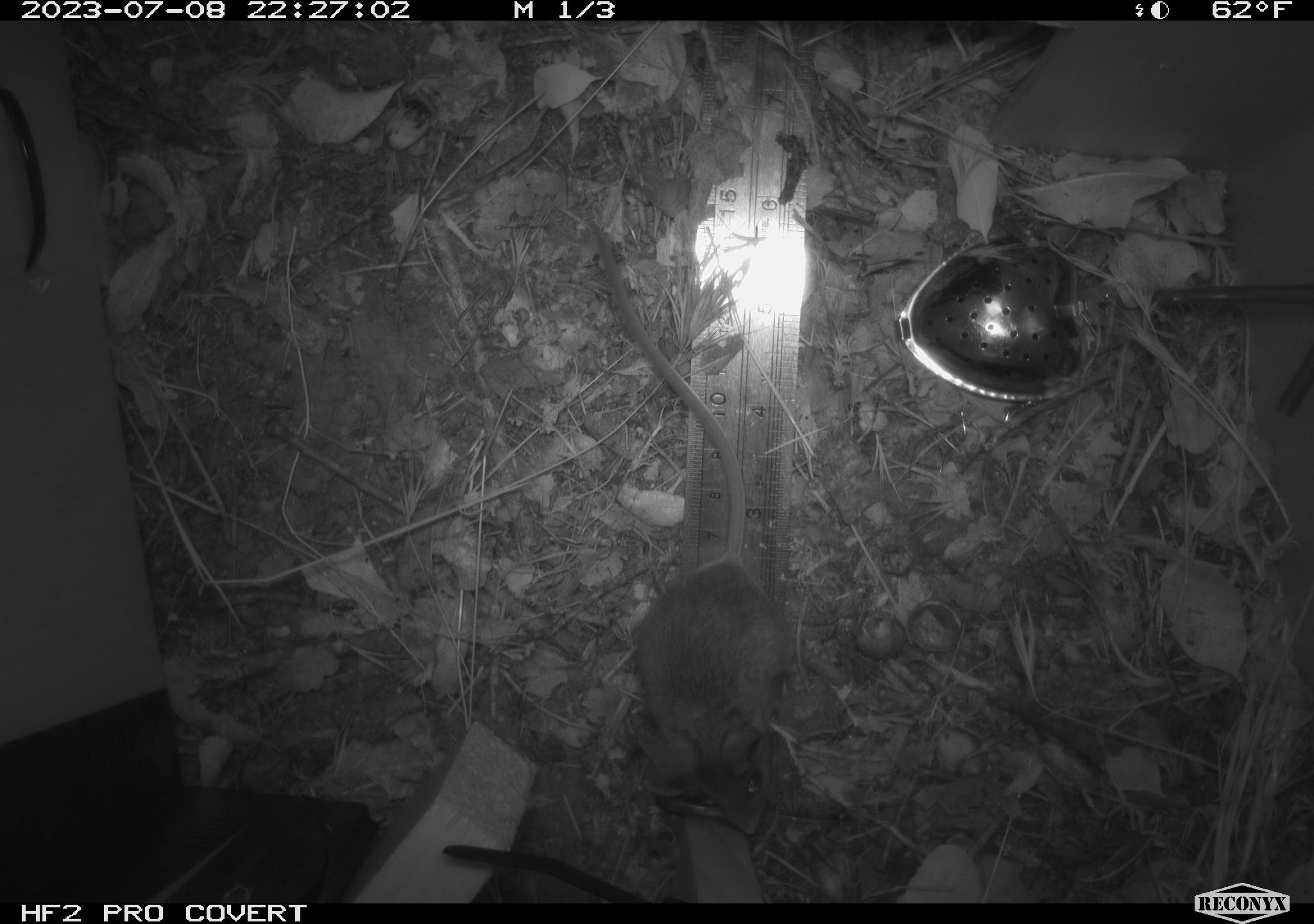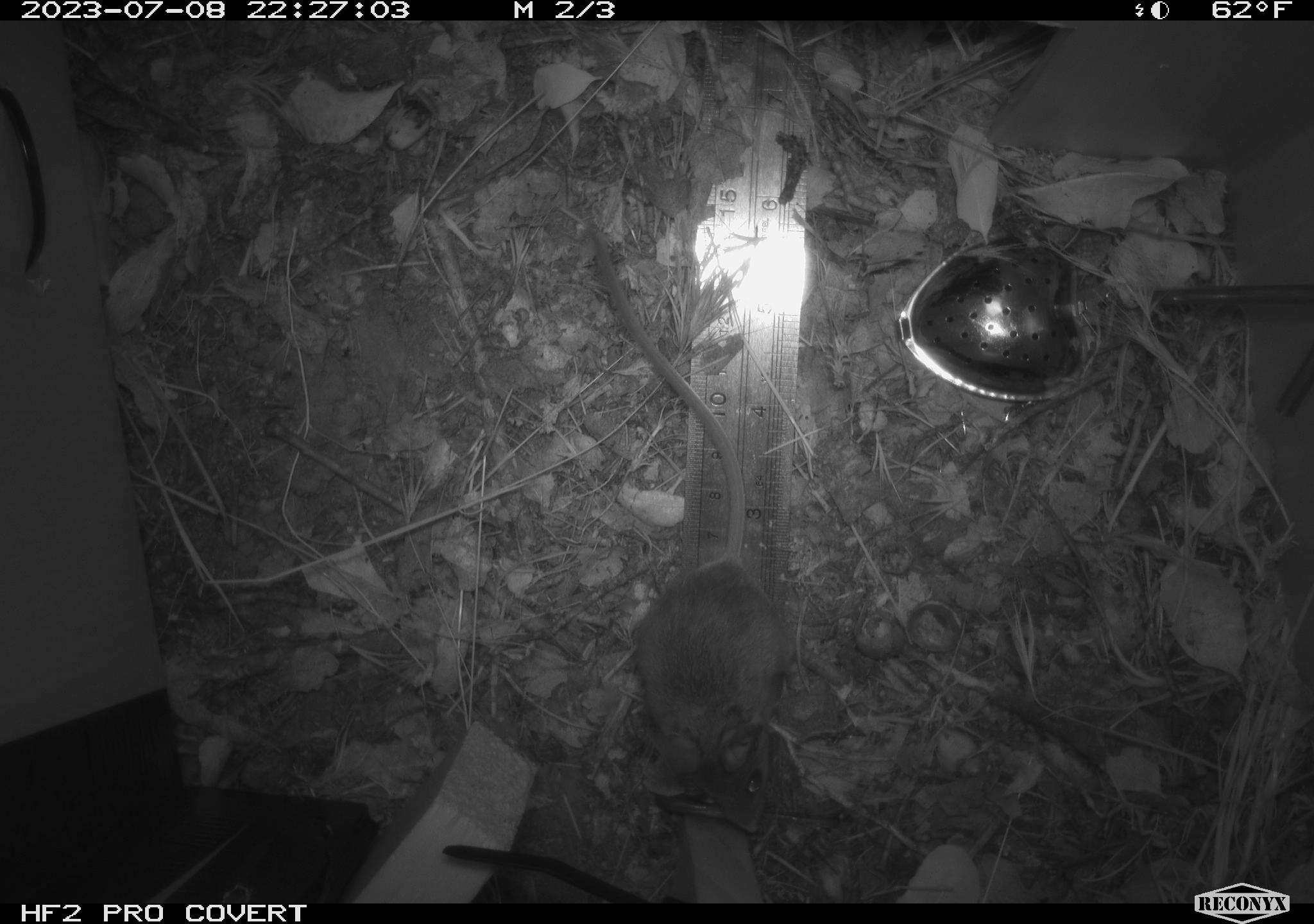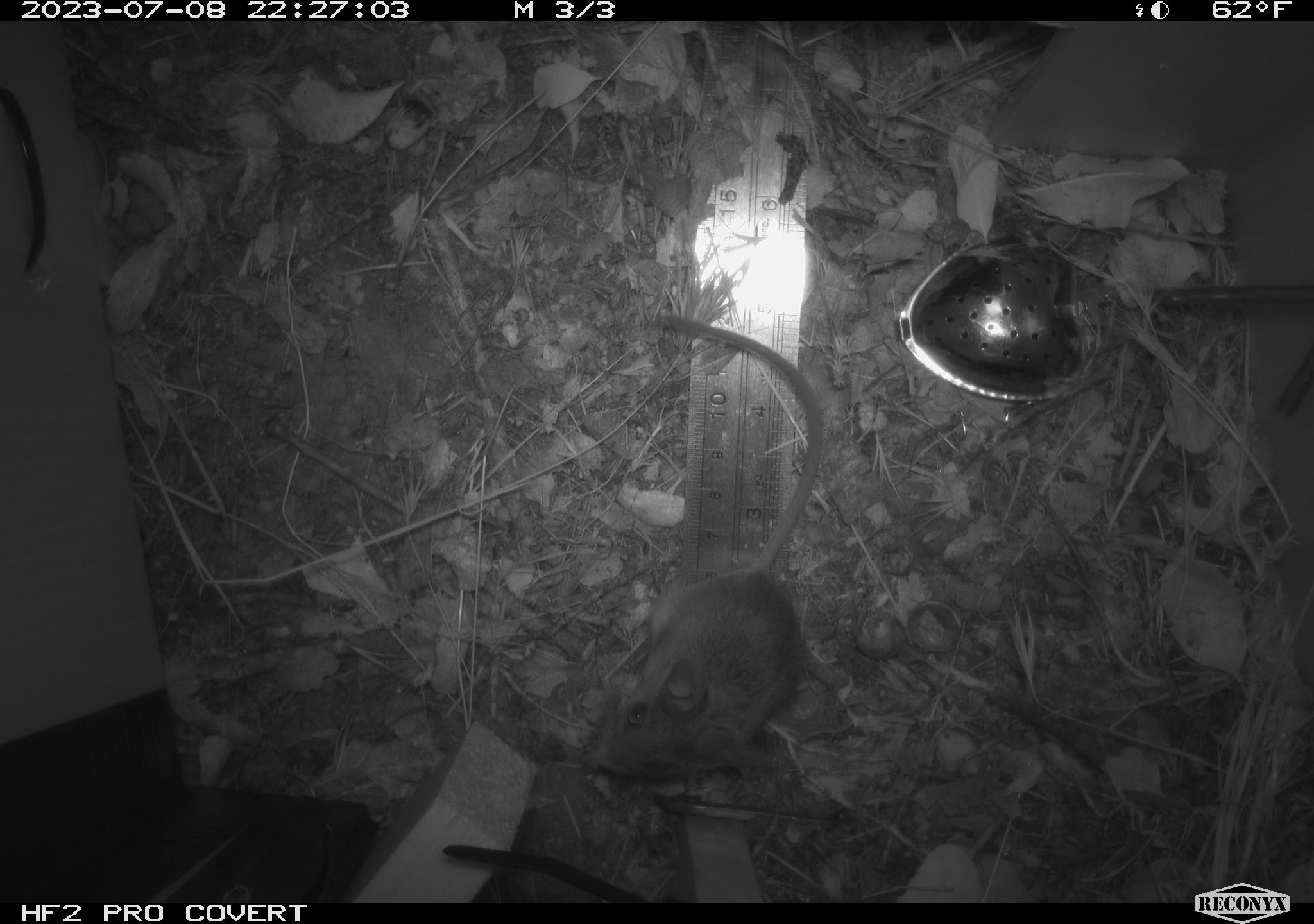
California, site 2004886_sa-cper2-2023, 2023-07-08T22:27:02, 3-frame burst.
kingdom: Animalia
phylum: Chordata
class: Mammalia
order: Rodentia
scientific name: Rodentia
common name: mouse species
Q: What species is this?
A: Mouse species (Rodentia).